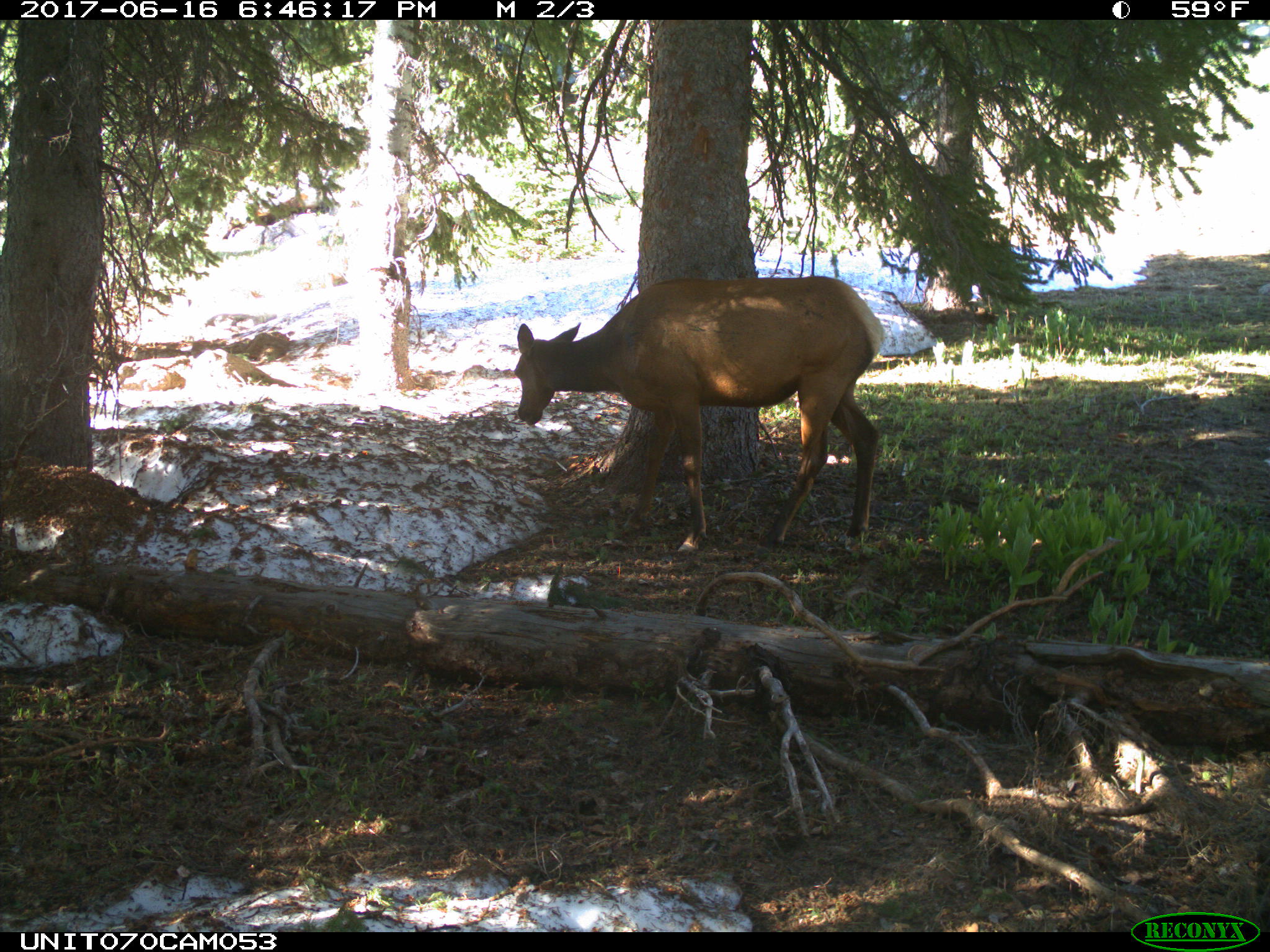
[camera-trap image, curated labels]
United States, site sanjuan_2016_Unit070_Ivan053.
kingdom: Animalia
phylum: Chordata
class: Mammalia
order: Artiodactyla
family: Cervidae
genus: Cervus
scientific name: Cervus elaphus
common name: red deer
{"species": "Cervus elaphus (red deer)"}